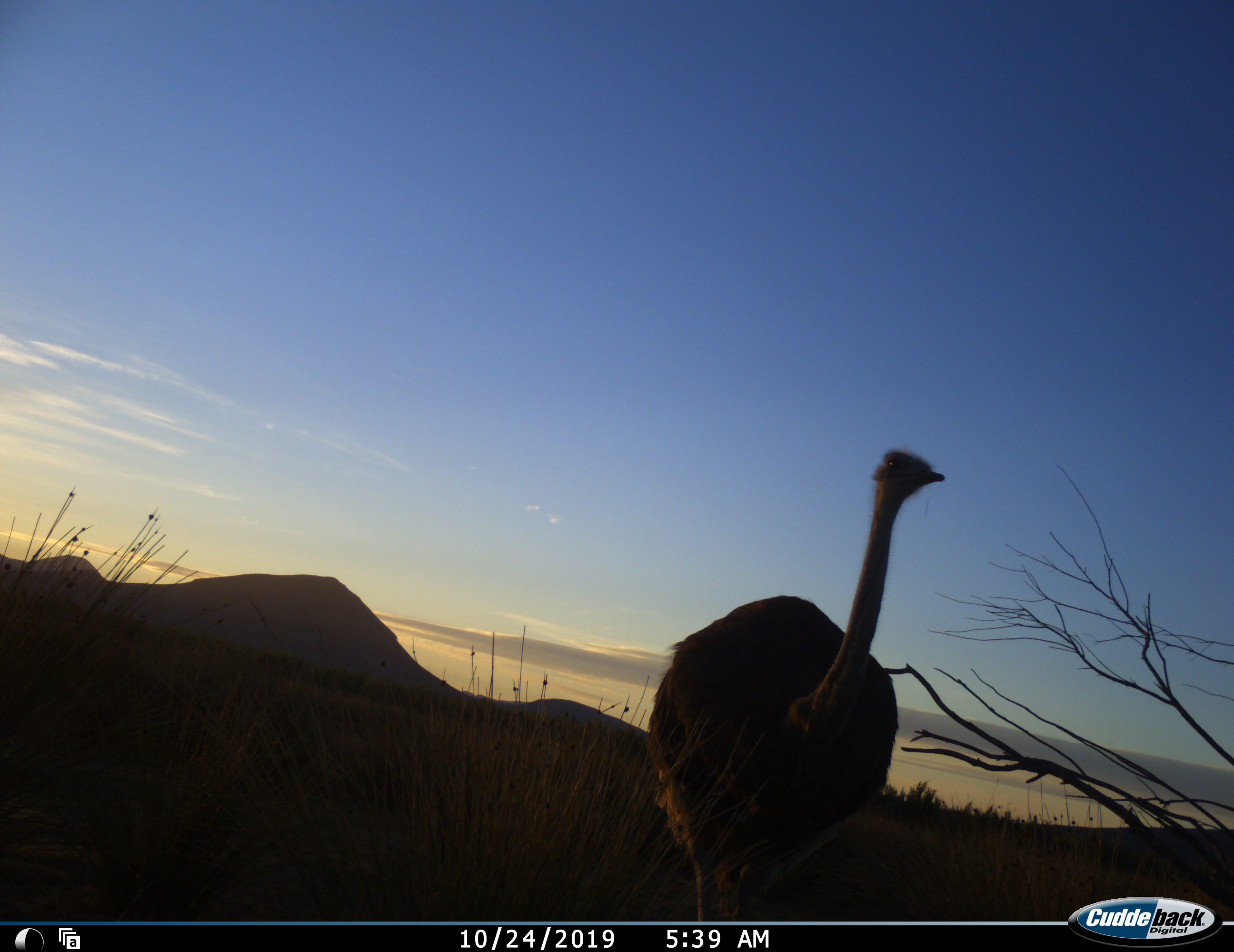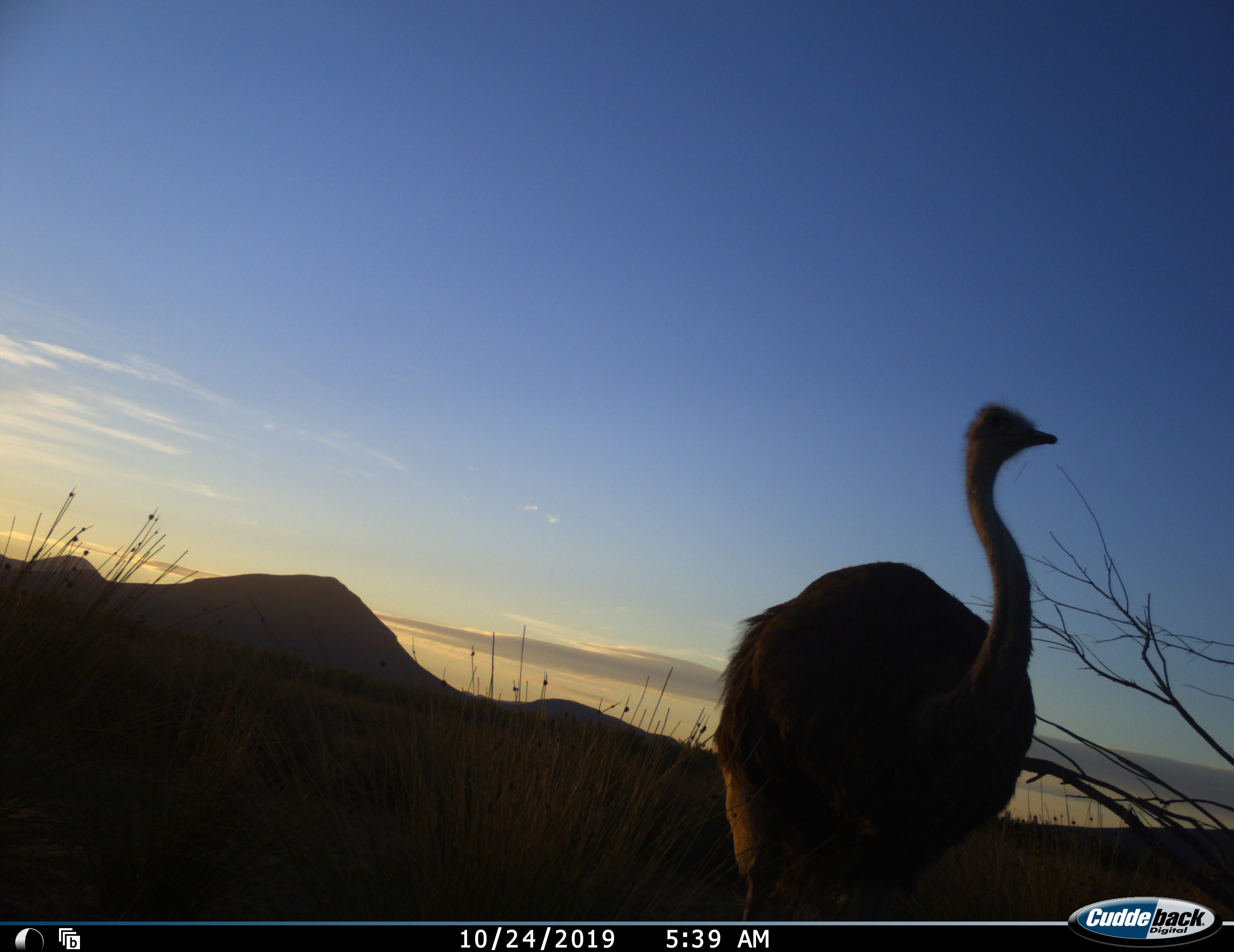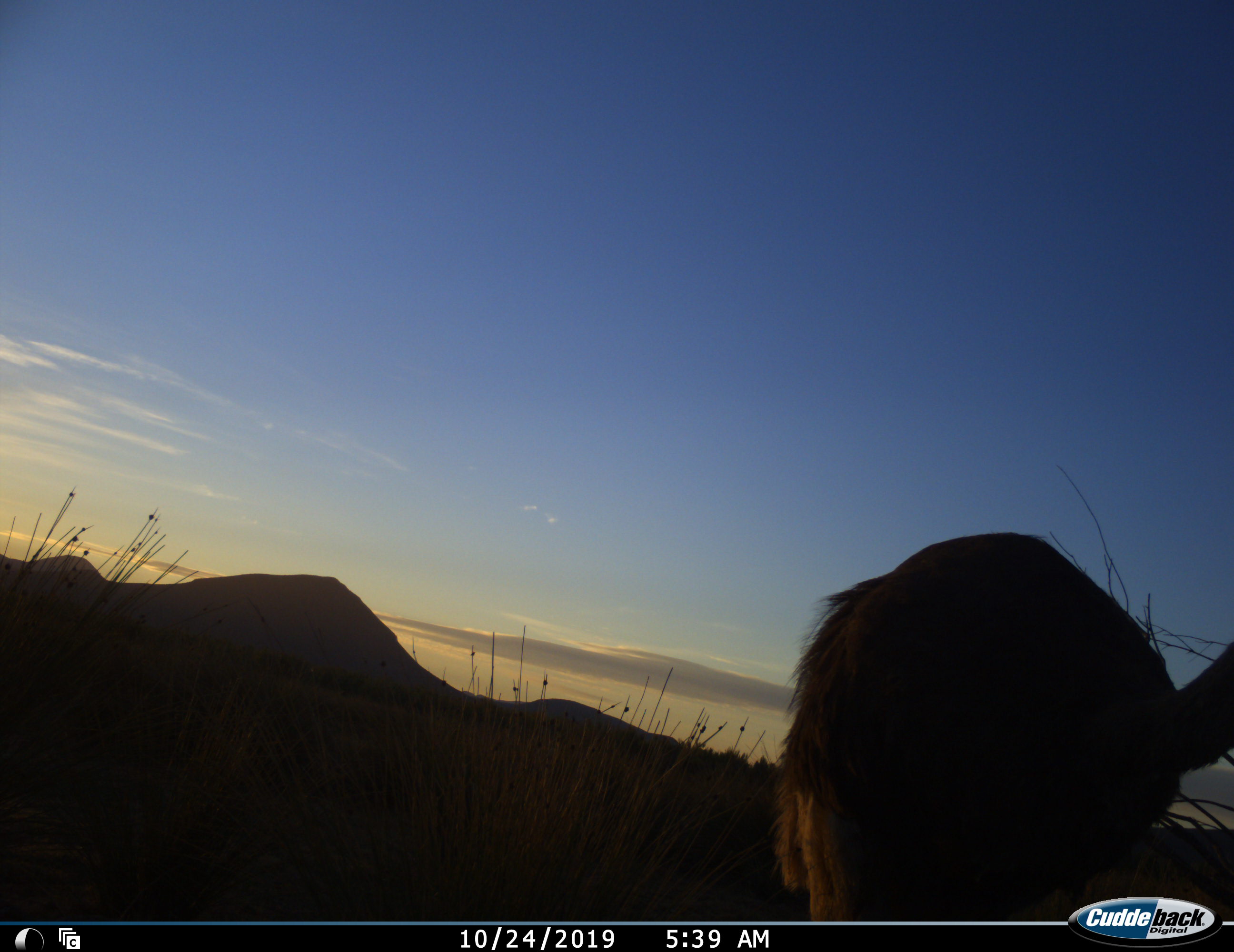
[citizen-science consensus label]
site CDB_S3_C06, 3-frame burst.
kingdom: Animalia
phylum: Chordata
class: Aves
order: Struthioniformes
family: Struthionidae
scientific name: Struthionidae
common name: ostrich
Ostrich (Struthionidae), count 1. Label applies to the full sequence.